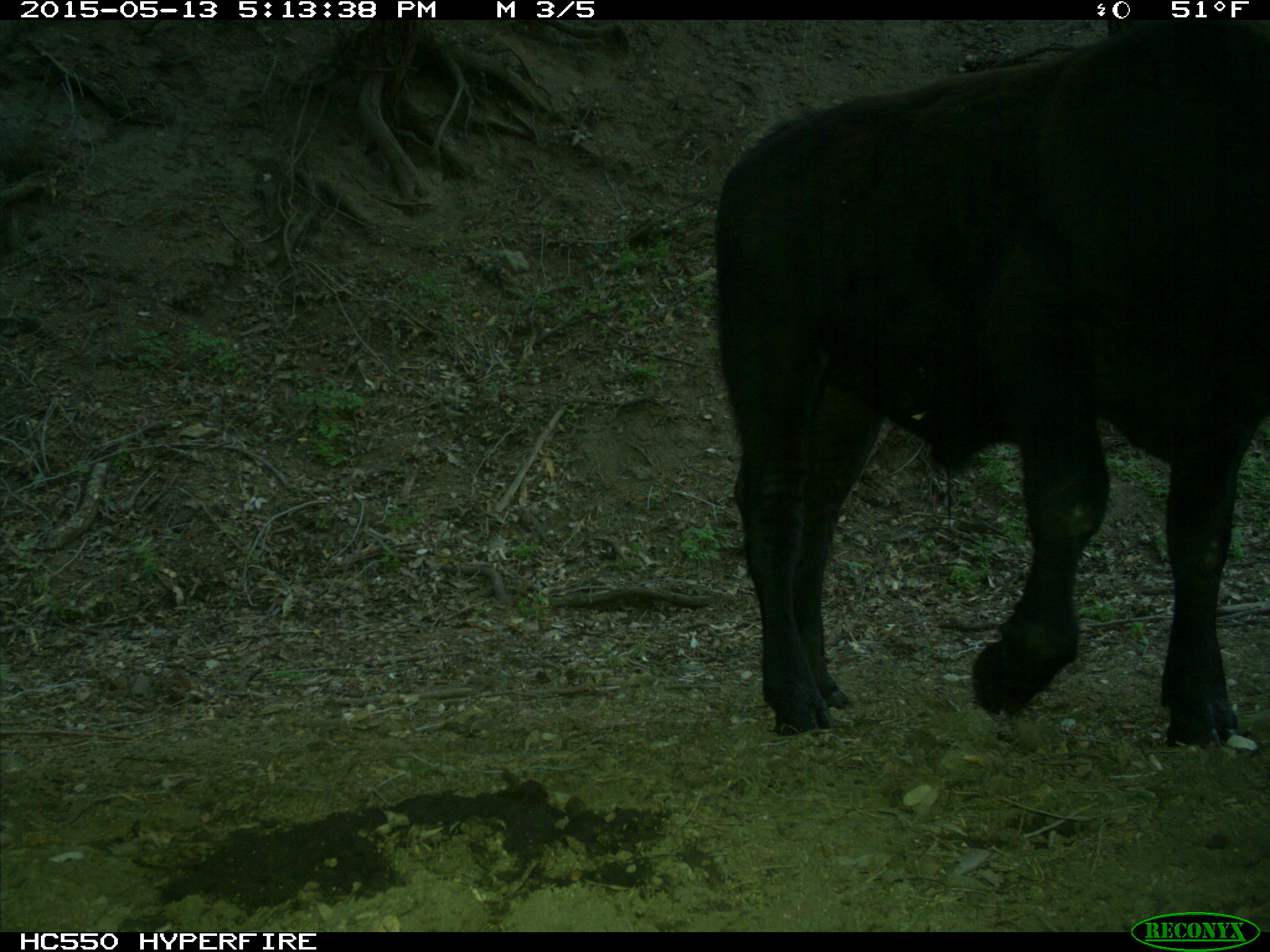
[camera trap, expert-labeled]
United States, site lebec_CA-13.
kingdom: Animalia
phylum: Chordata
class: Mammalia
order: Artiodactyla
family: Bovidae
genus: Bos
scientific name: Bos taurus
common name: domestic cow